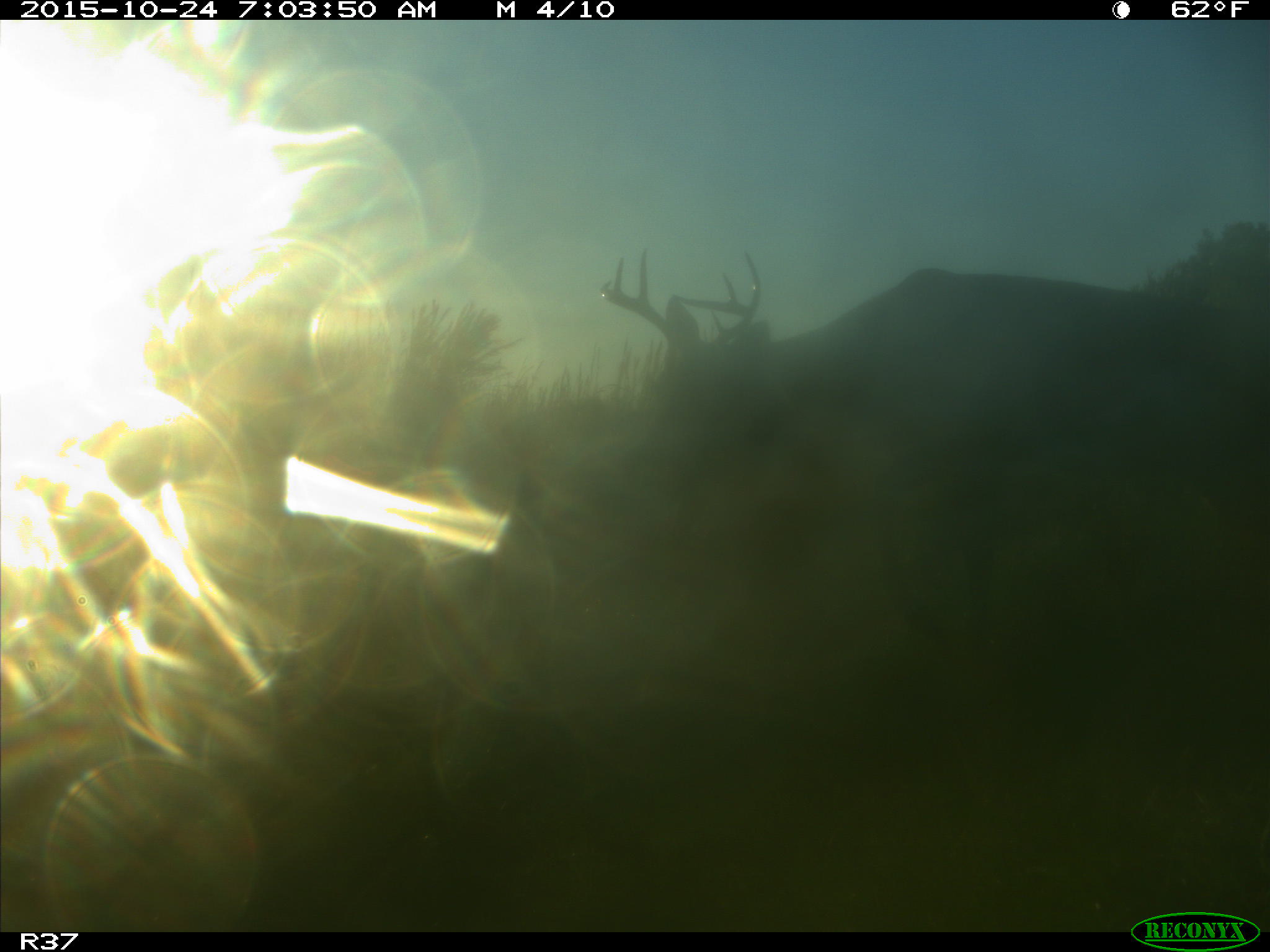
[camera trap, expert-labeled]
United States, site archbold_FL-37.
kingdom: Animalia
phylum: Chordata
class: Mammalia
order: Artiodactyla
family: Cervidae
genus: Odocoileus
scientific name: Odocoileus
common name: deer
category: unidentified deer